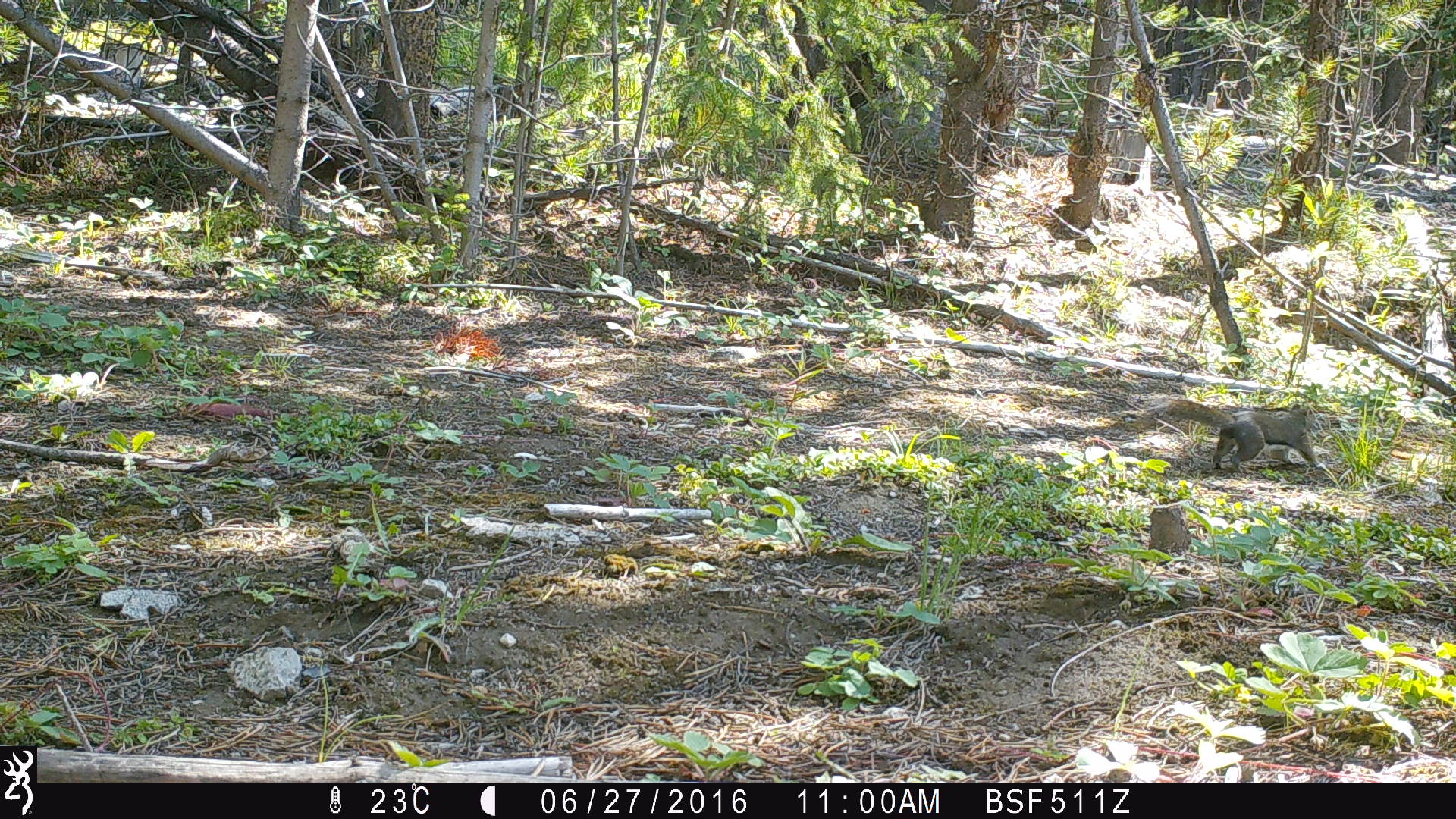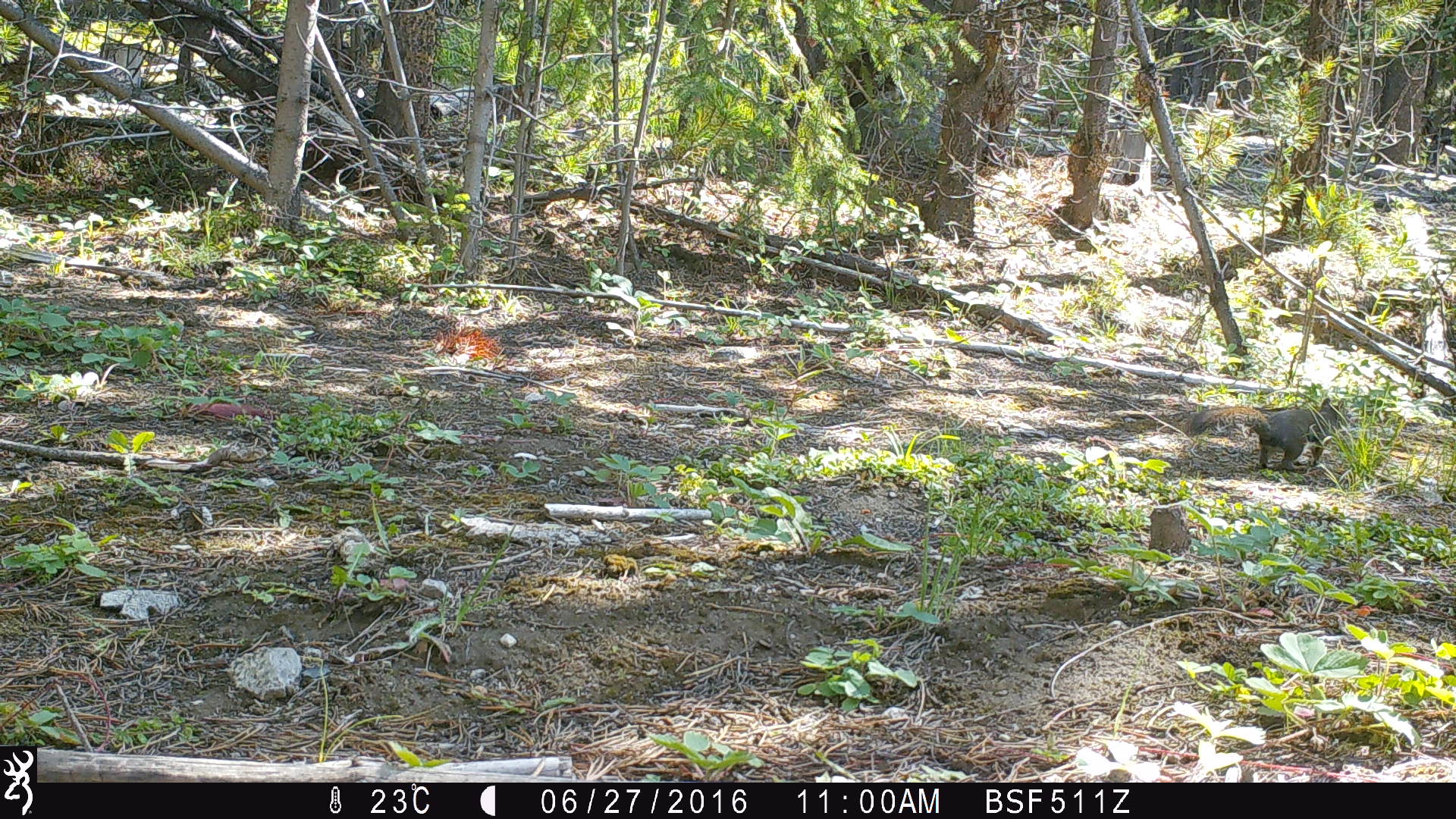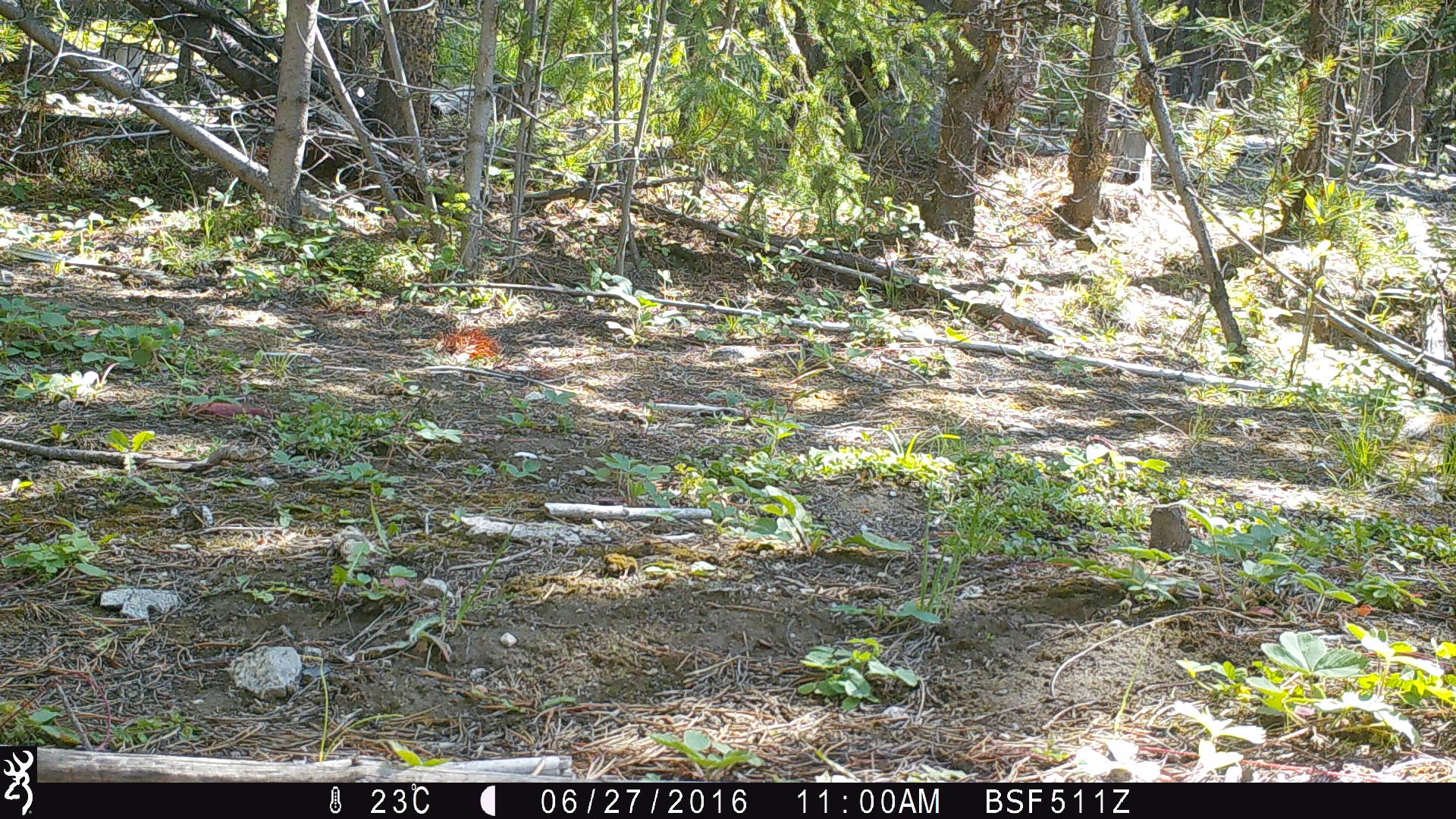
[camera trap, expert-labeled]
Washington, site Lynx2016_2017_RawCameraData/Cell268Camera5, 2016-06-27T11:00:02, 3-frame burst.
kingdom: Animalia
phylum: Chordata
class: Mammalia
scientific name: Mammalia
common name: small mammal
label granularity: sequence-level